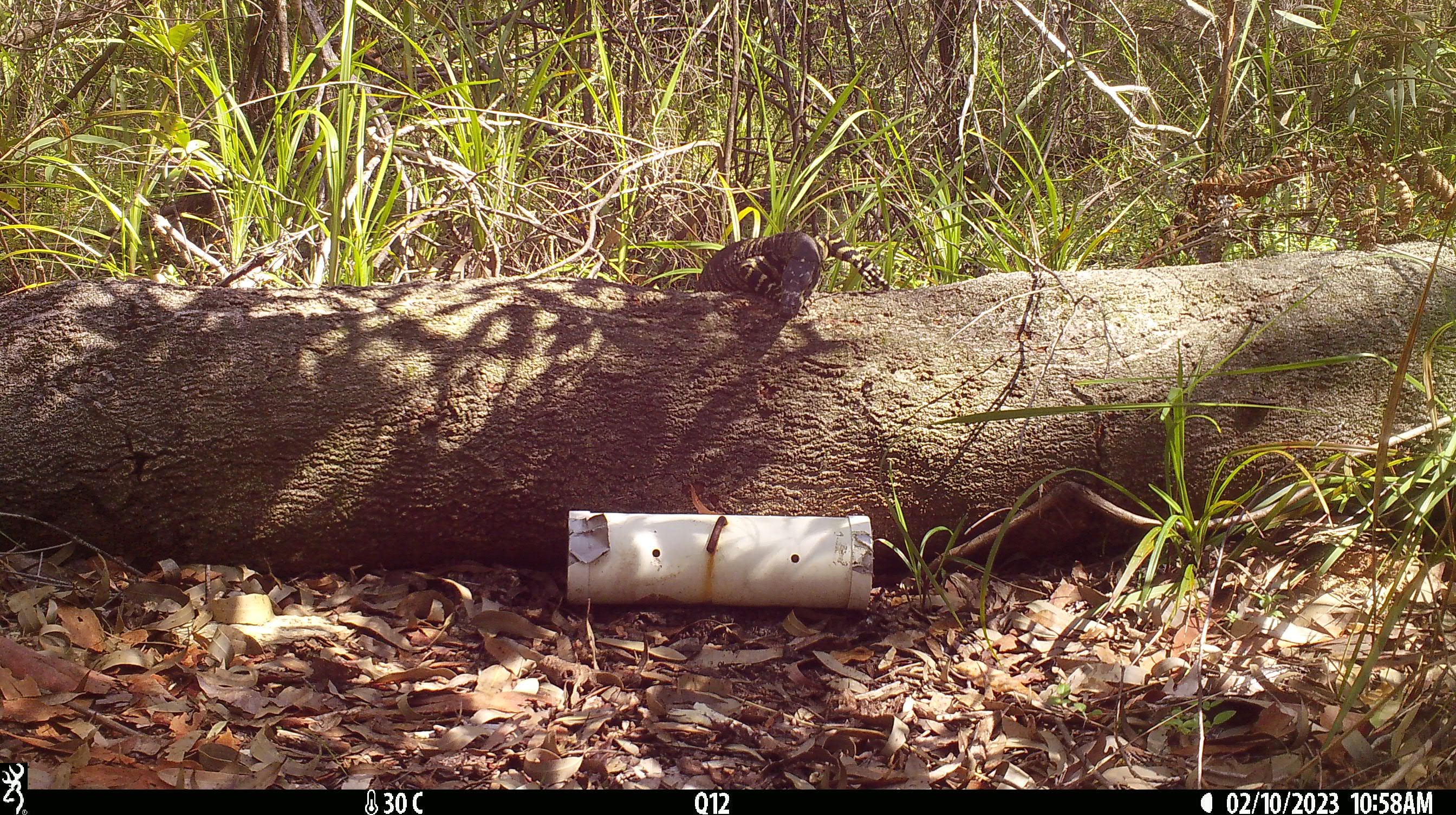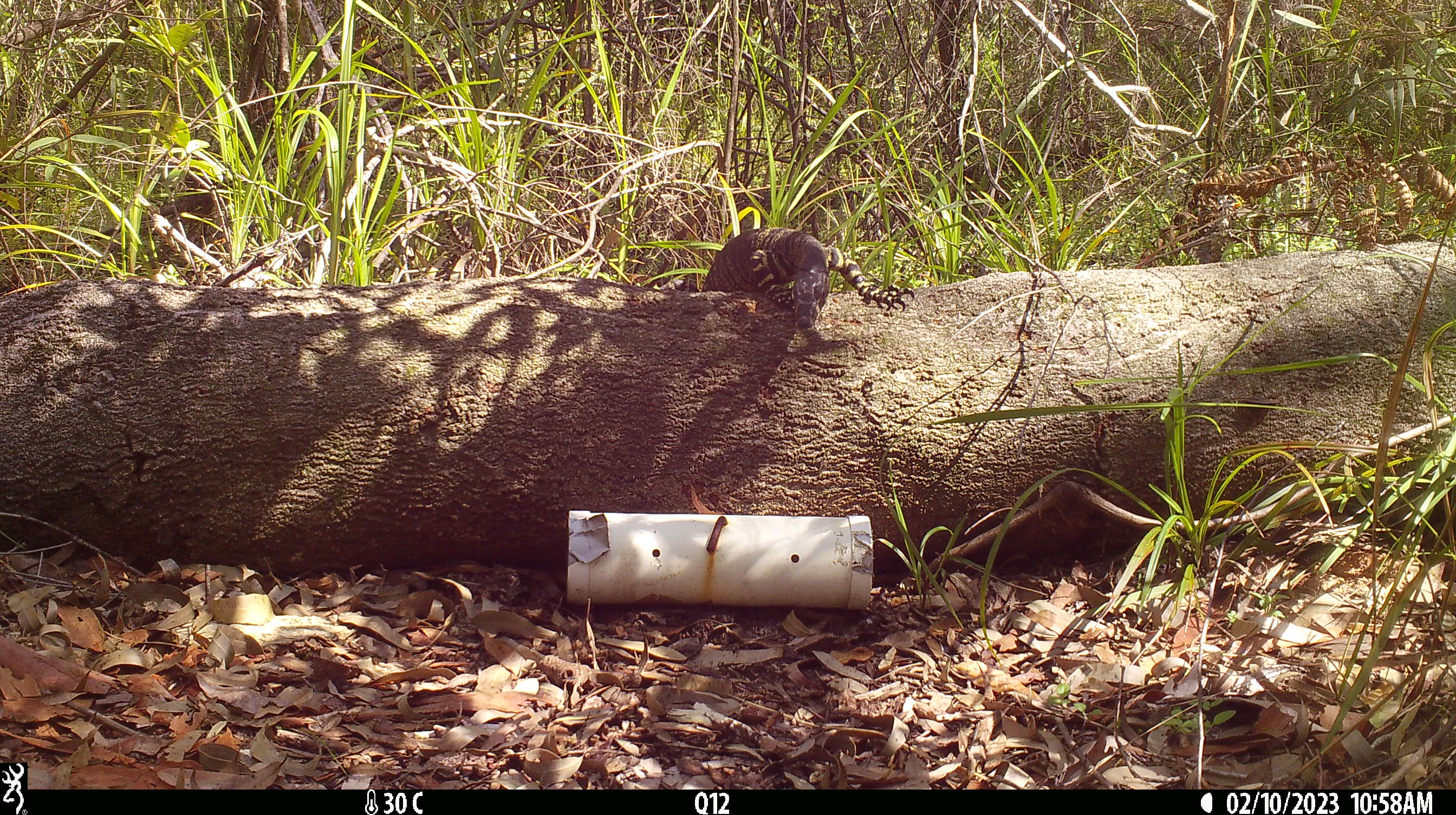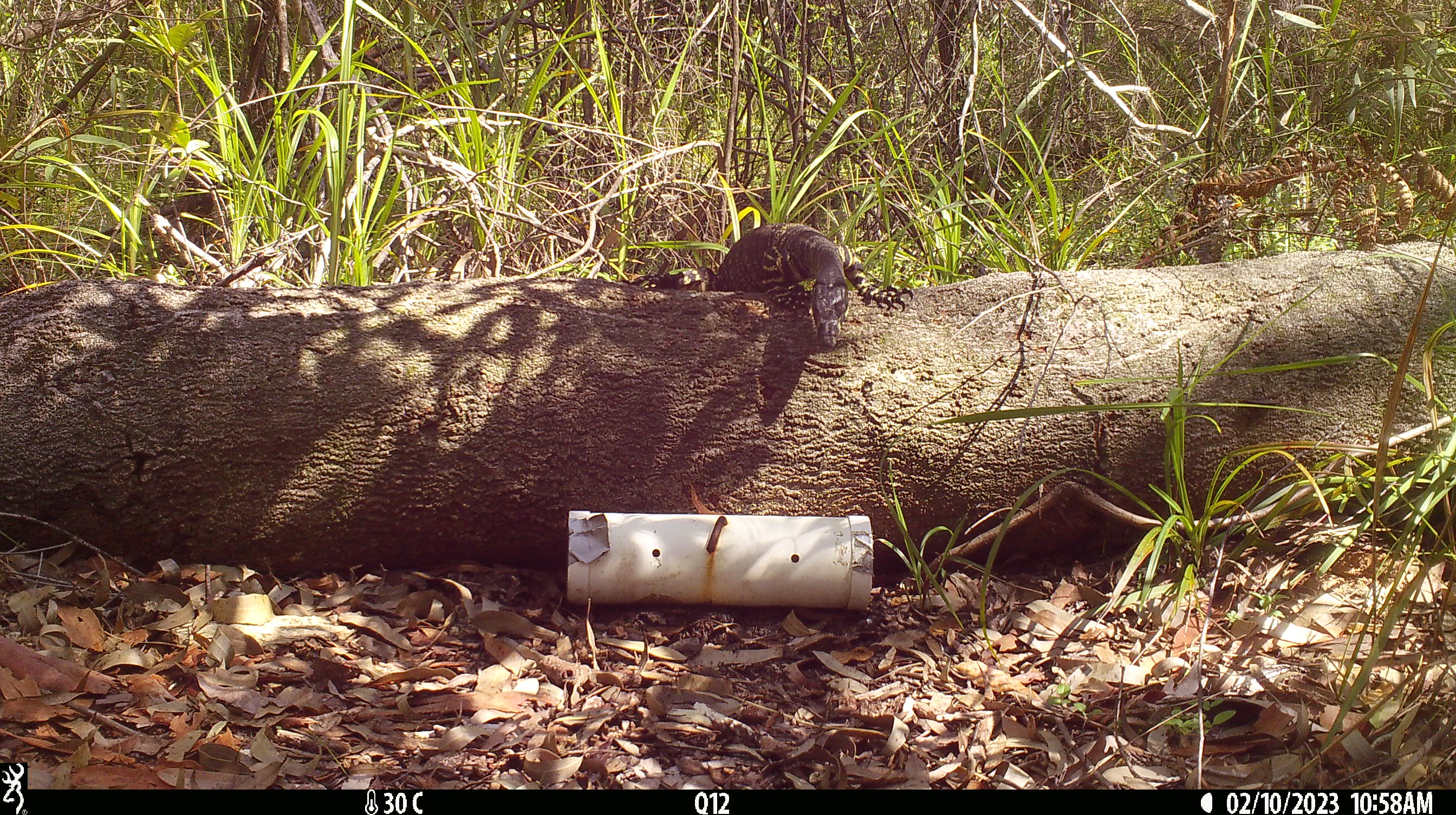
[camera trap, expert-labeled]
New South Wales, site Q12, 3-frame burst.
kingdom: Animalia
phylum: Chordata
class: Reptilia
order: Squamata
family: Varanidae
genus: Varanus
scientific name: Varanus varius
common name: lace monitor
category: goanna